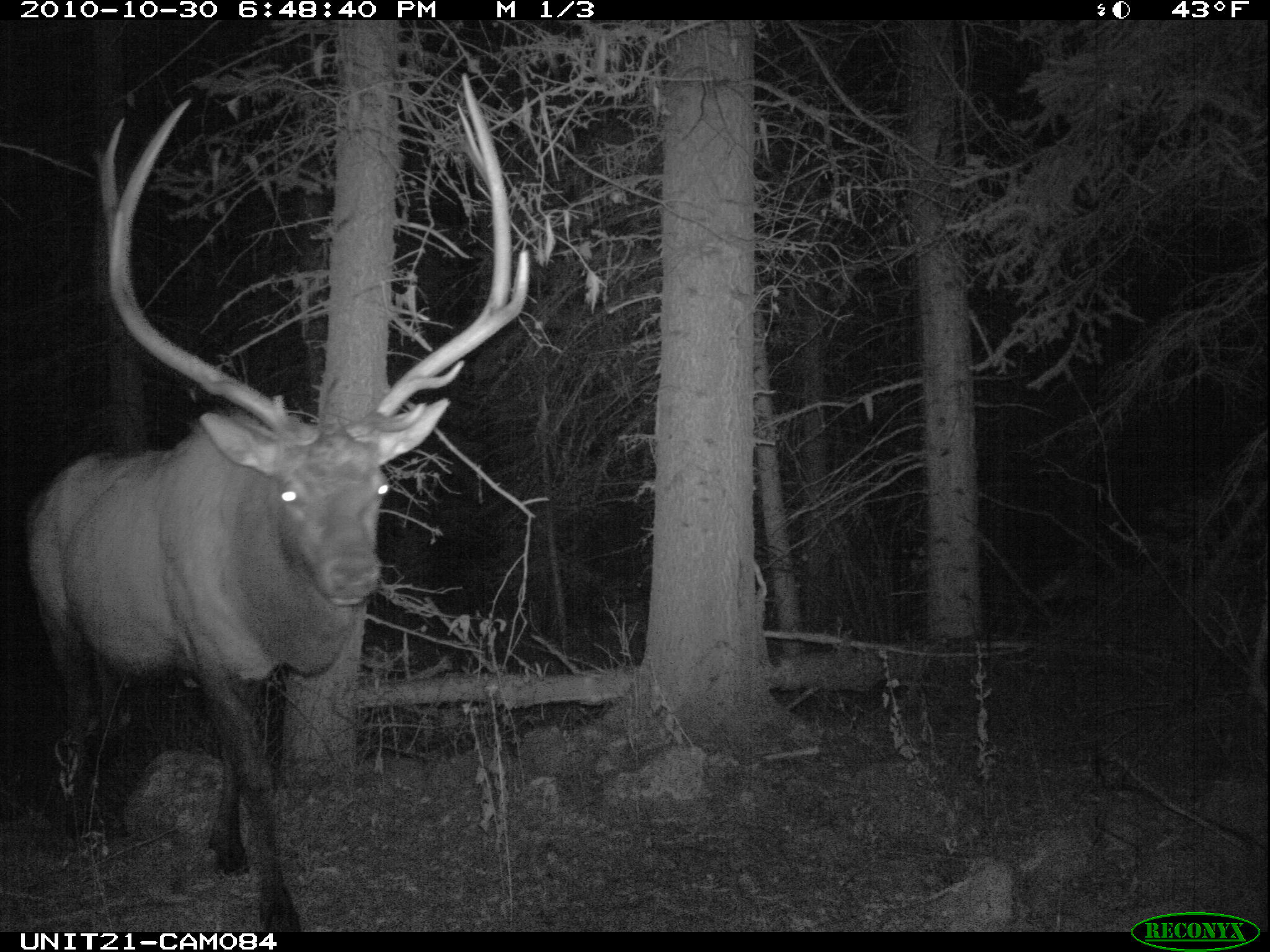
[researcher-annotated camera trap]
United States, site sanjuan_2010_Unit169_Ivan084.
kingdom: Animalia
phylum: Chordata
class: Mammalia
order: Artiodactyla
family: Cervidae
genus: Cervus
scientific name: Cervus elaphus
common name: red deer